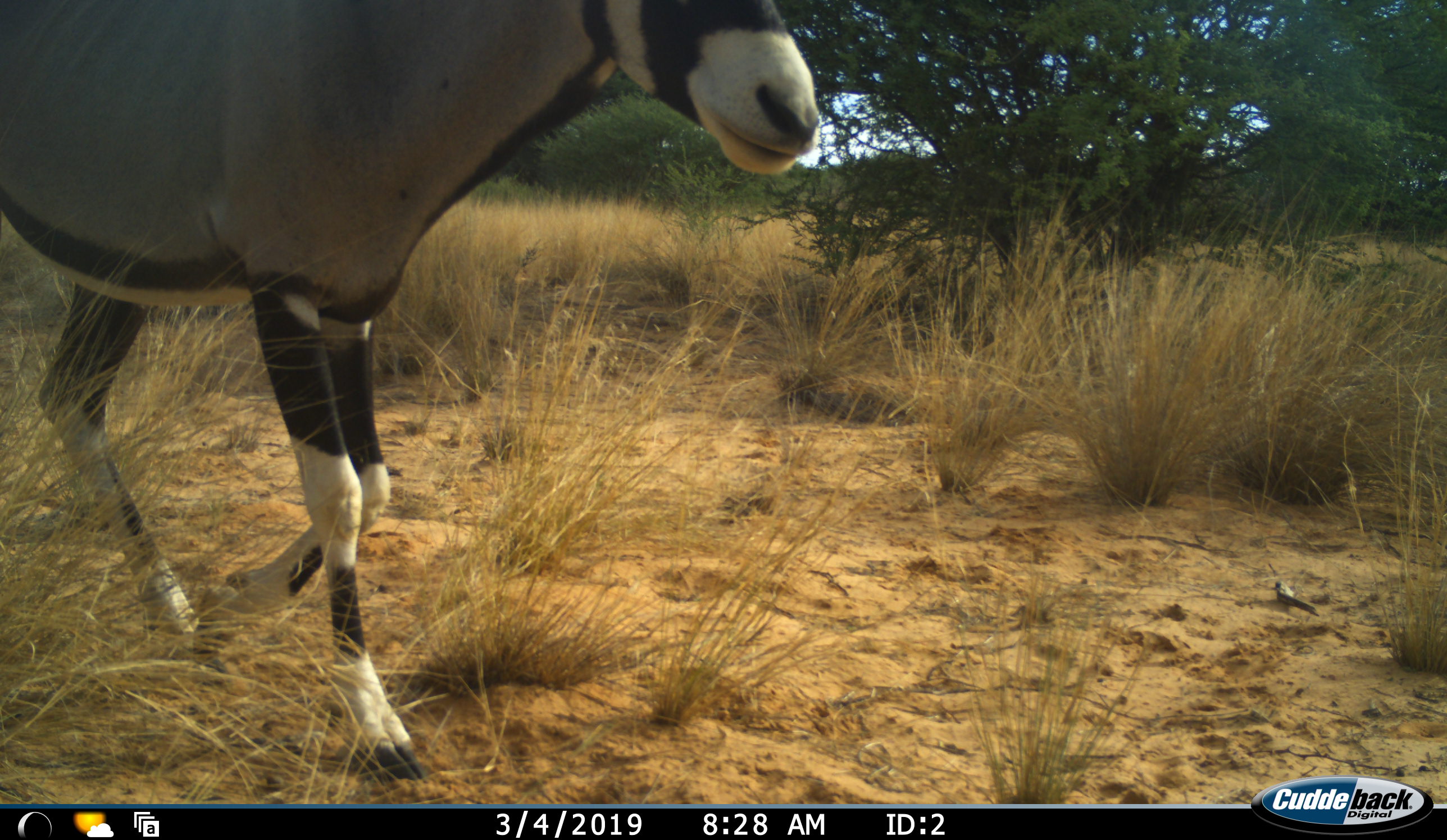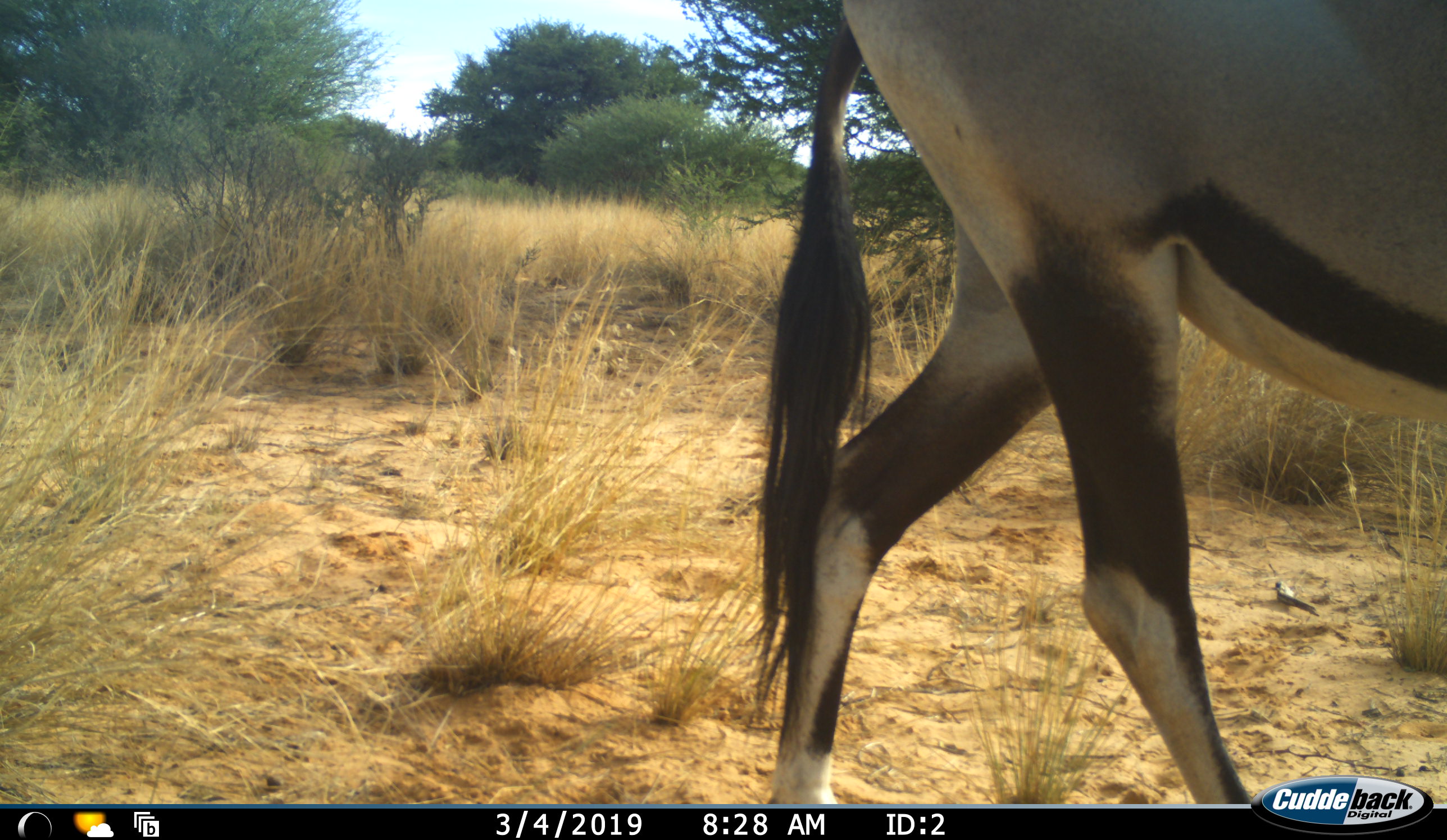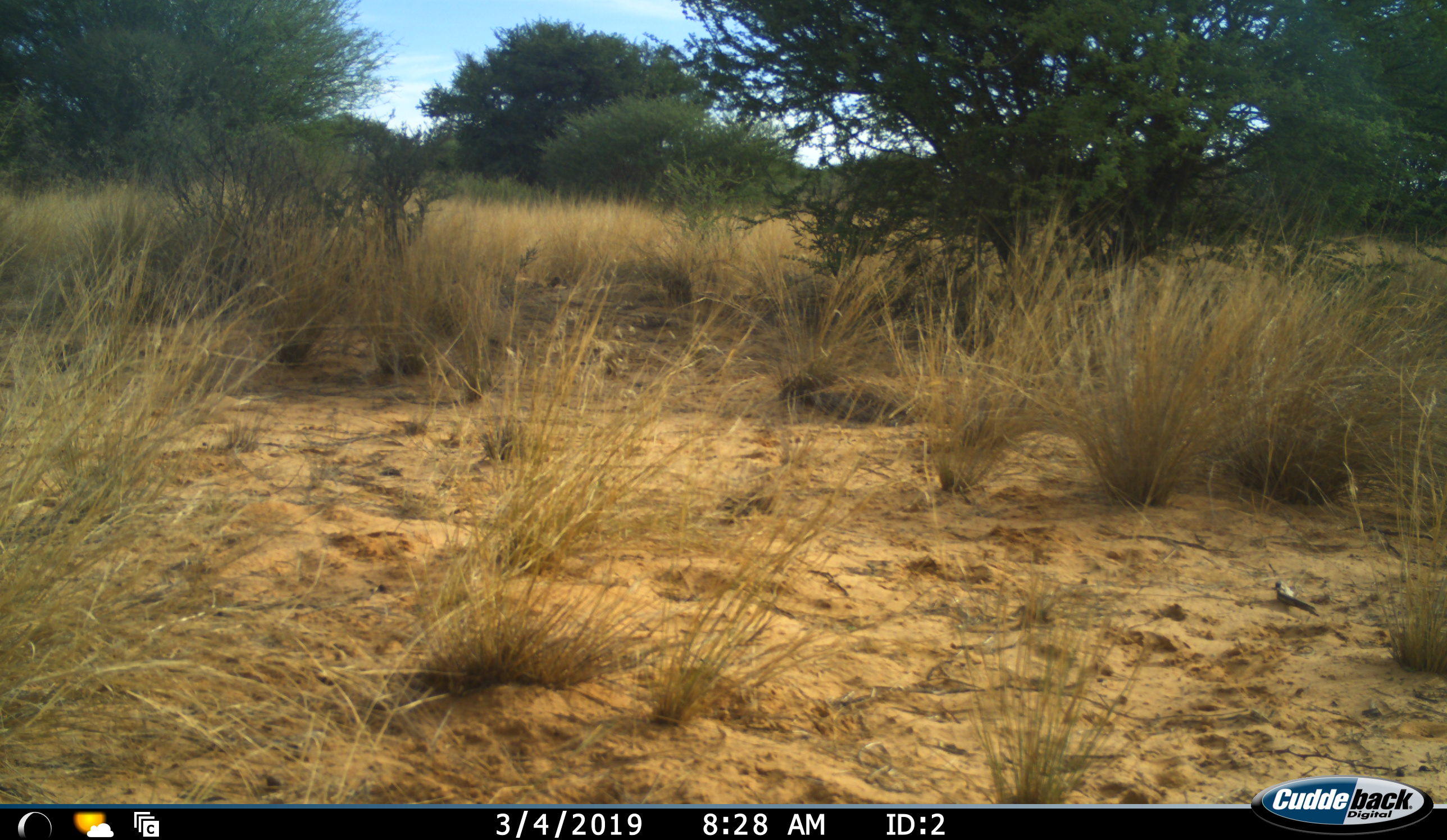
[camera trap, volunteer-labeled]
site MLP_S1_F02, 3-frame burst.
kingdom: Animalia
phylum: Chordata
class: Mammalia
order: Artiodactyla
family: Bovidae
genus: Oryx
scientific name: Oryx gazella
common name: gemsbok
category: oryx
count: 1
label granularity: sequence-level